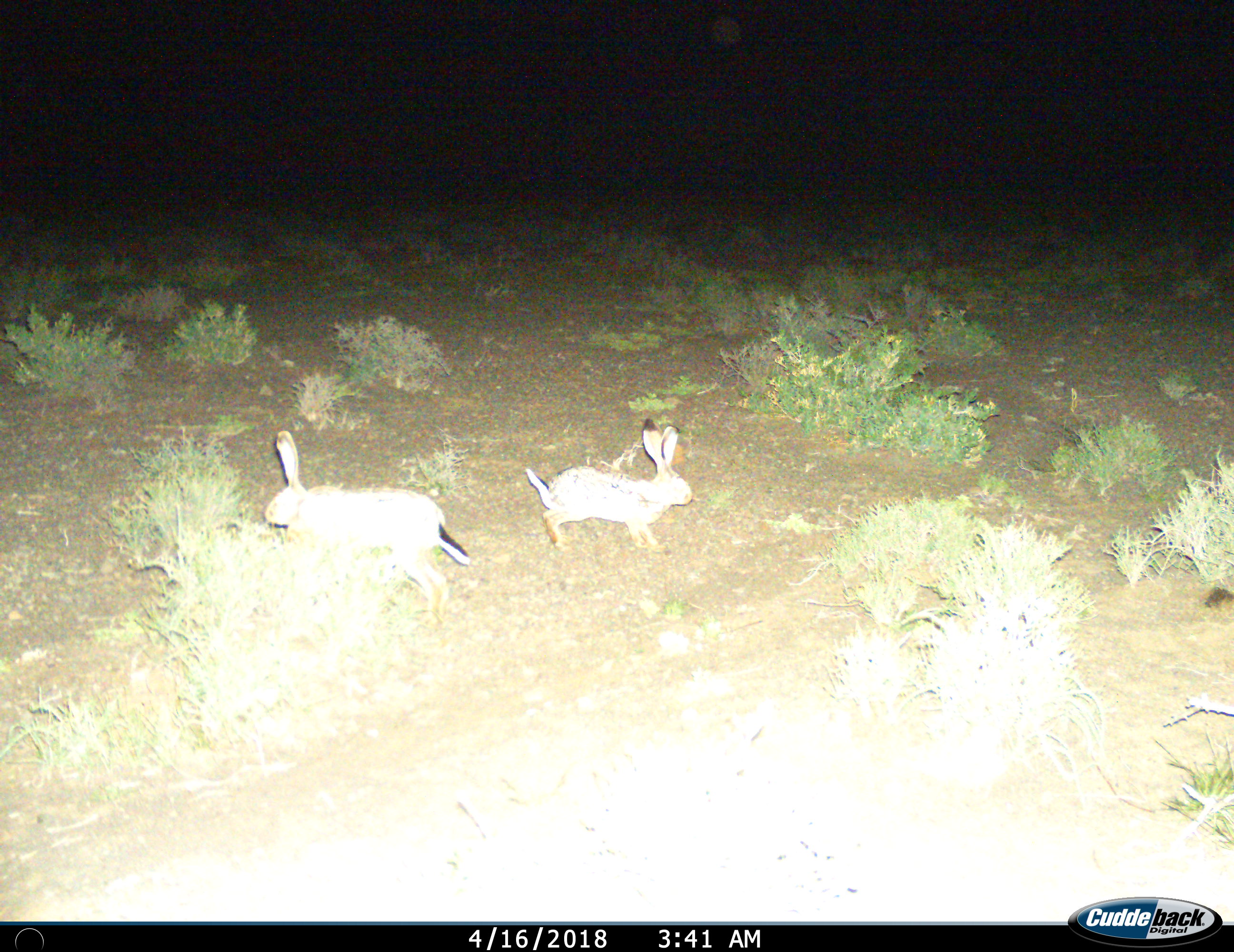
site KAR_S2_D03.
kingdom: Animalia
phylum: Chordata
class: Mammalia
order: Lagomorpha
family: Leporidae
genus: Lepus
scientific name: Lepus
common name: hare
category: hareunknown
Hareunknown (hare) (Lepus), count 2. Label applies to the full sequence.